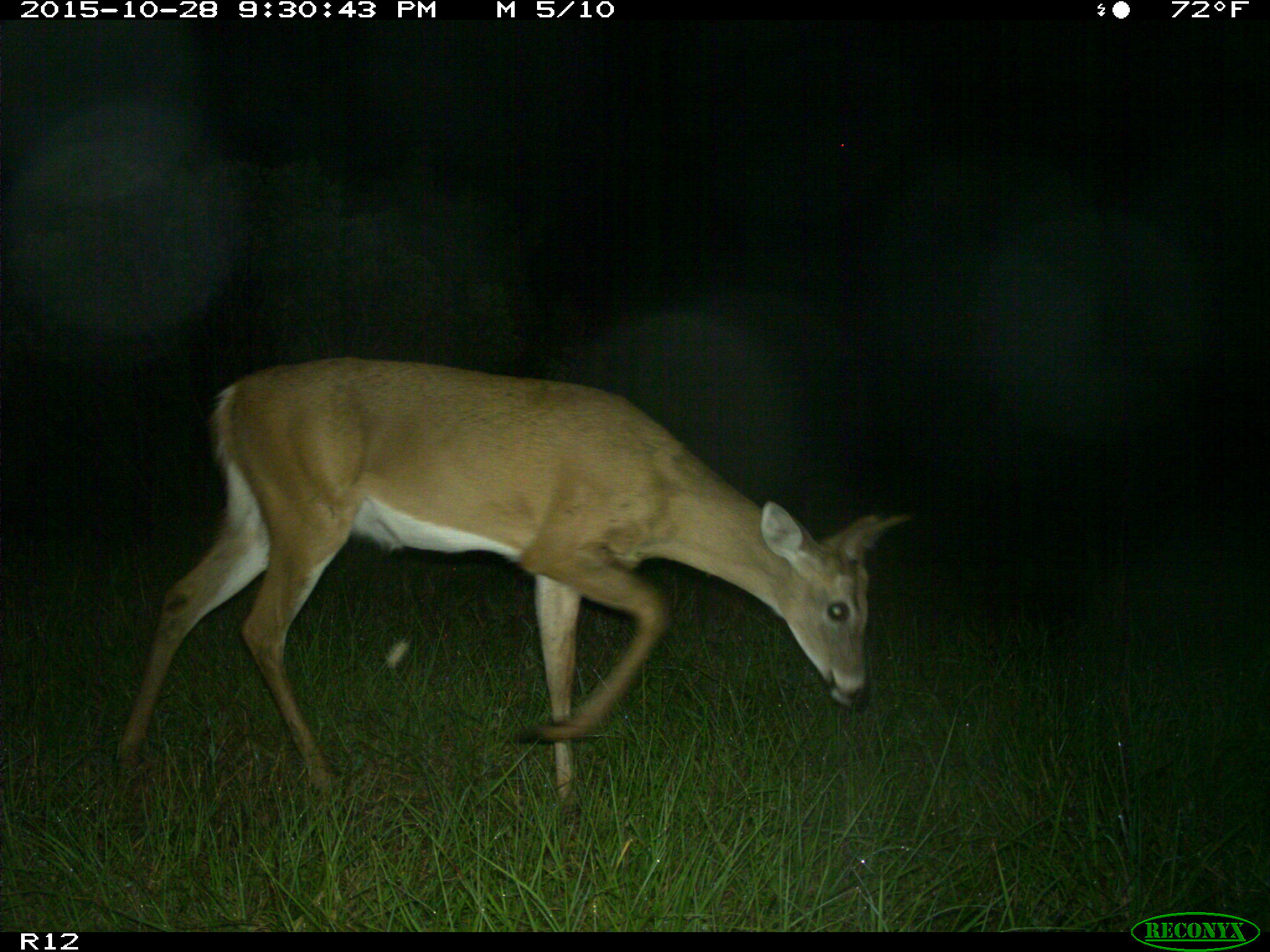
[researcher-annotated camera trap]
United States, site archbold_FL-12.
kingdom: Animalia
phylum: Chordata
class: Mammalia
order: Artiodactyla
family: Cervidae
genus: Odocoileus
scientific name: Odocoileus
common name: deer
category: unidentified deer